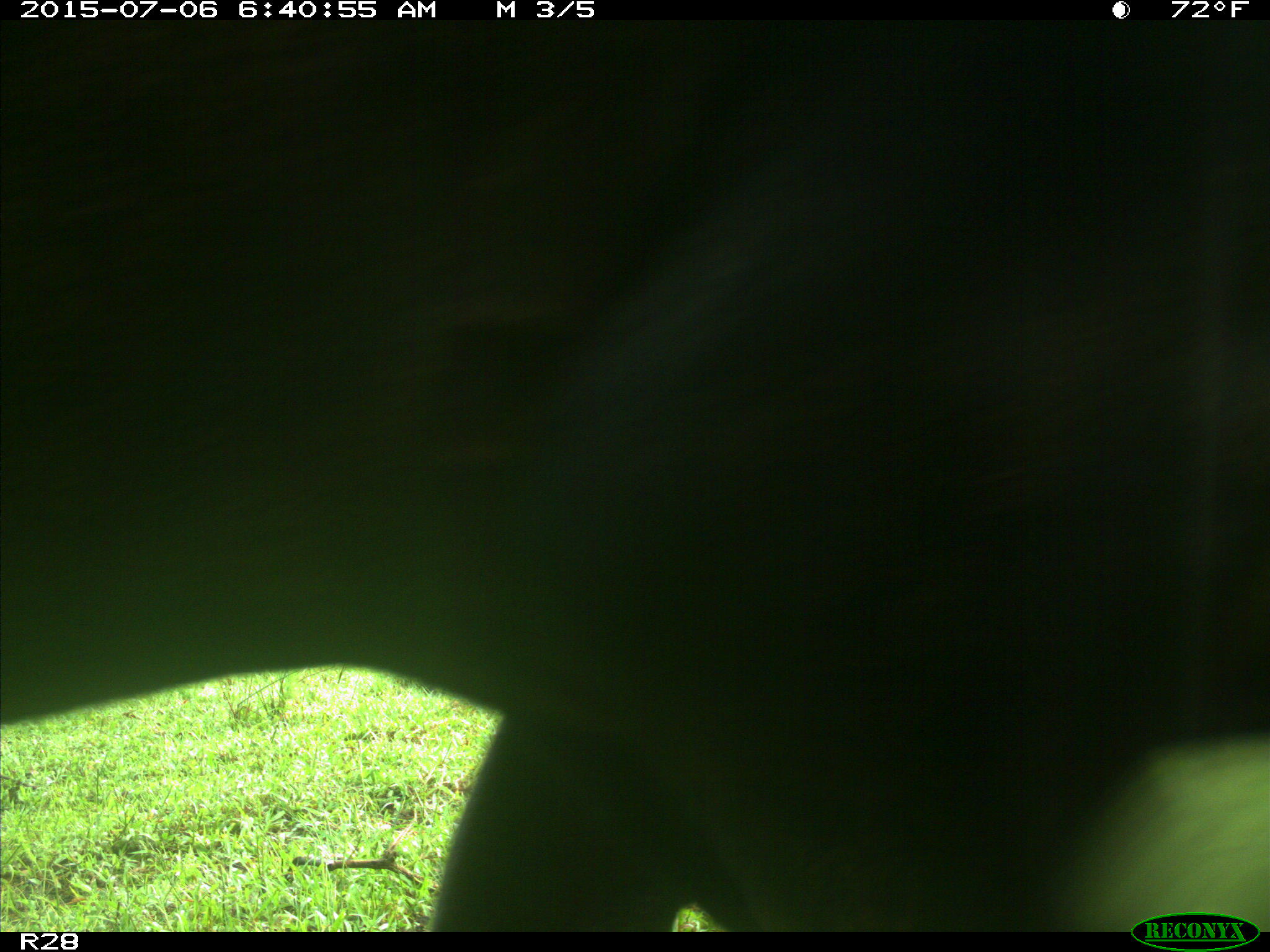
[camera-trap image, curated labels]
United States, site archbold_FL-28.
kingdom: Animalia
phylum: Chordata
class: Mammalia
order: Artiodactyla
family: Bovidae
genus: Bos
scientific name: Bos taurus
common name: domestic cow